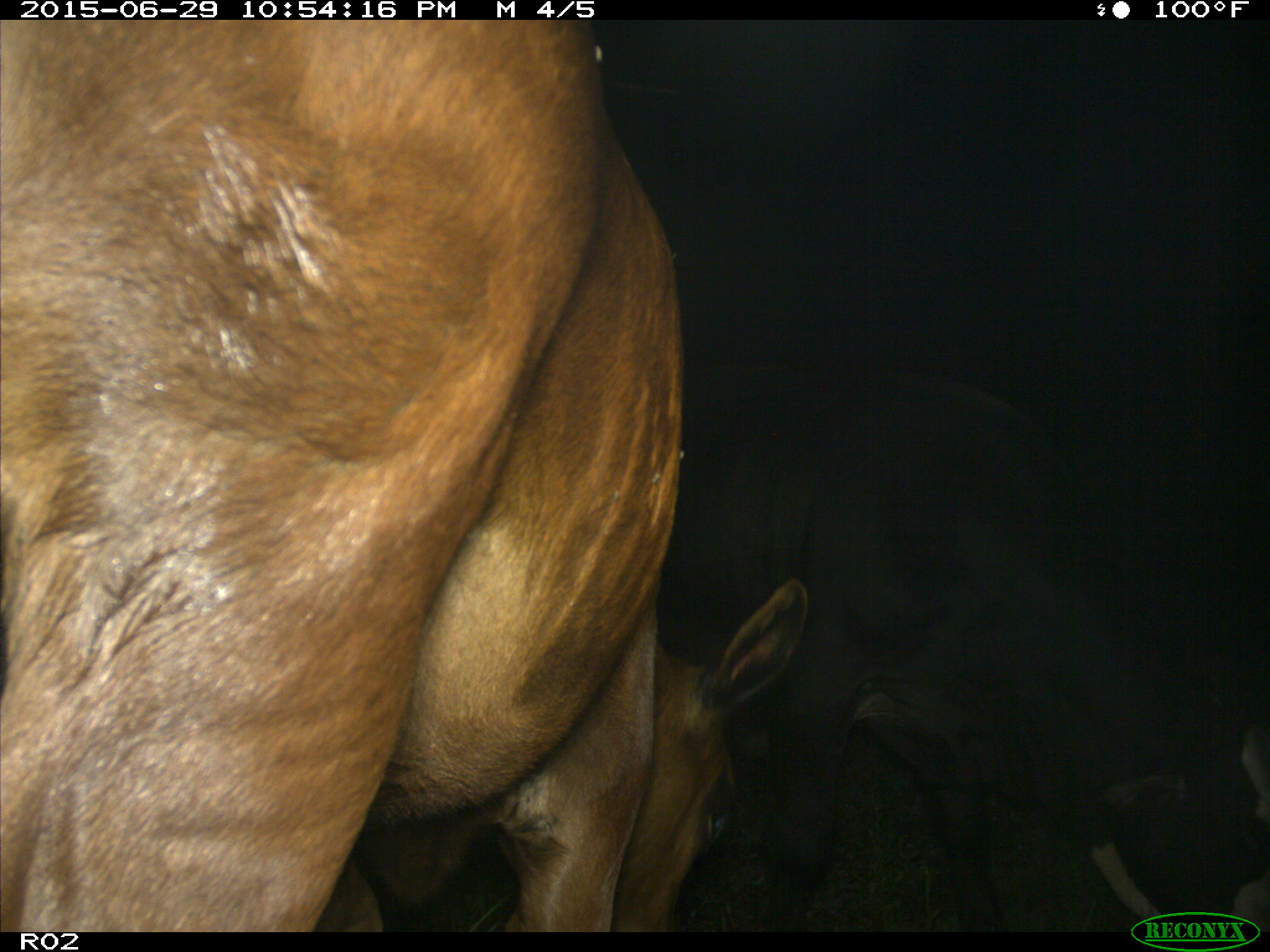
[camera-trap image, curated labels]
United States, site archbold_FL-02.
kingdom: Animalia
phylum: Chordata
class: Mammalia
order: Artiodactyla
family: Bovidae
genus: Bos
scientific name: Bos taurus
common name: domestic cow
Bos taurus (domestic cow).